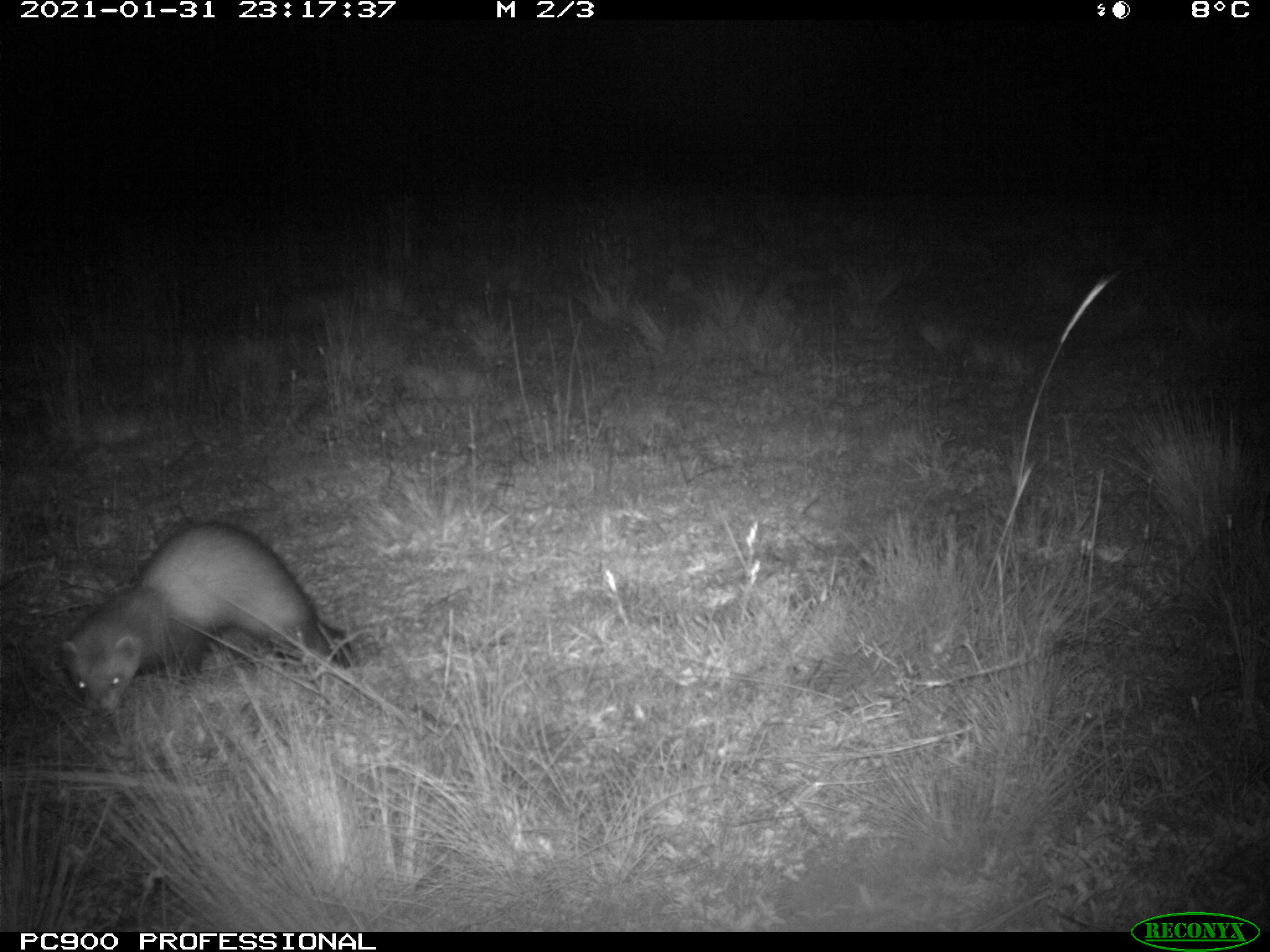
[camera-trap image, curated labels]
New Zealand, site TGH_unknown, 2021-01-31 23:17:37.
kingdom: Animalia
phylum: Chordata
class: Mammalia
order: Carnivora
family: Mustelidae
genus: Mustela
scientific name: Mustela furo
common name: ferret